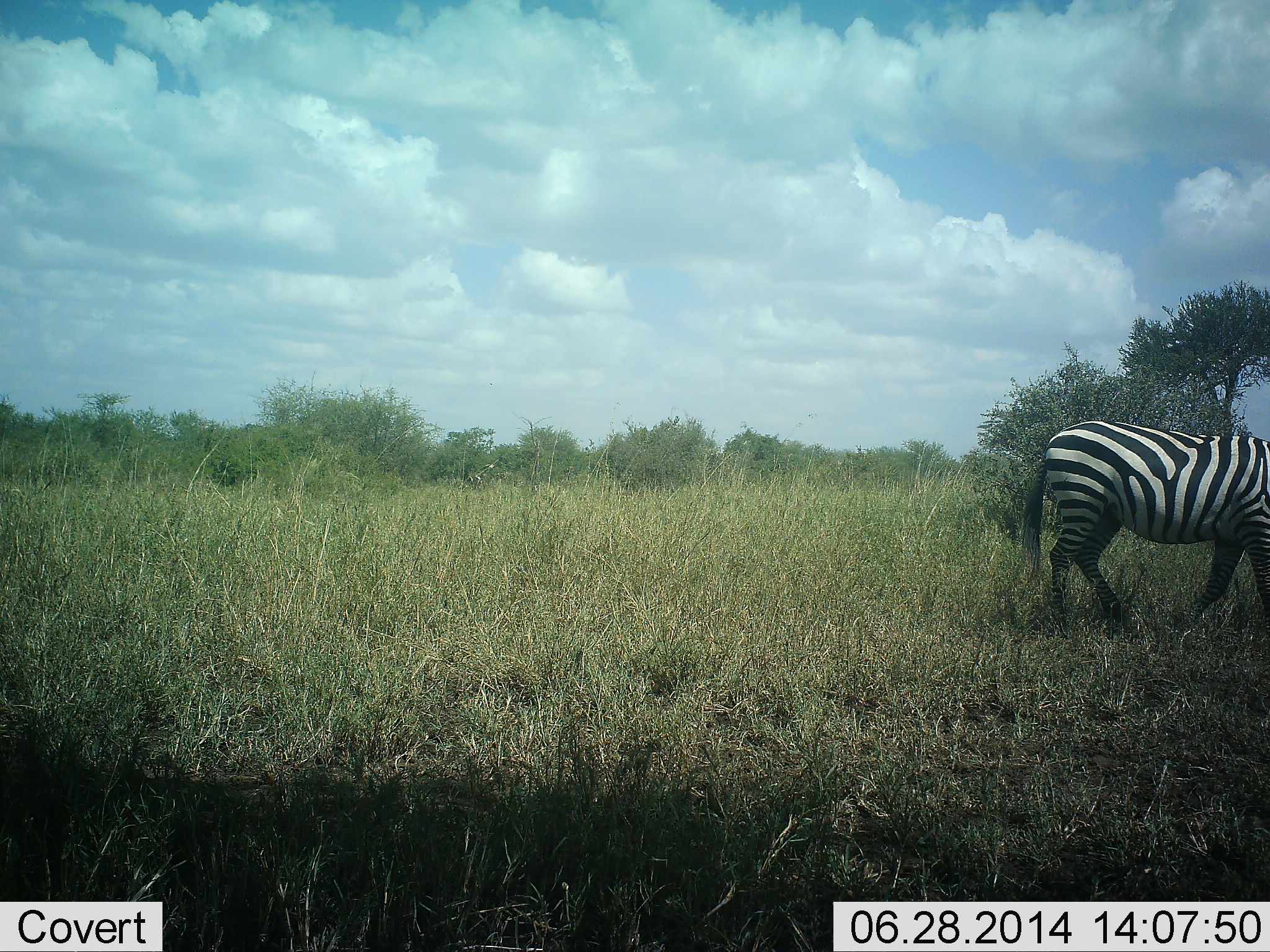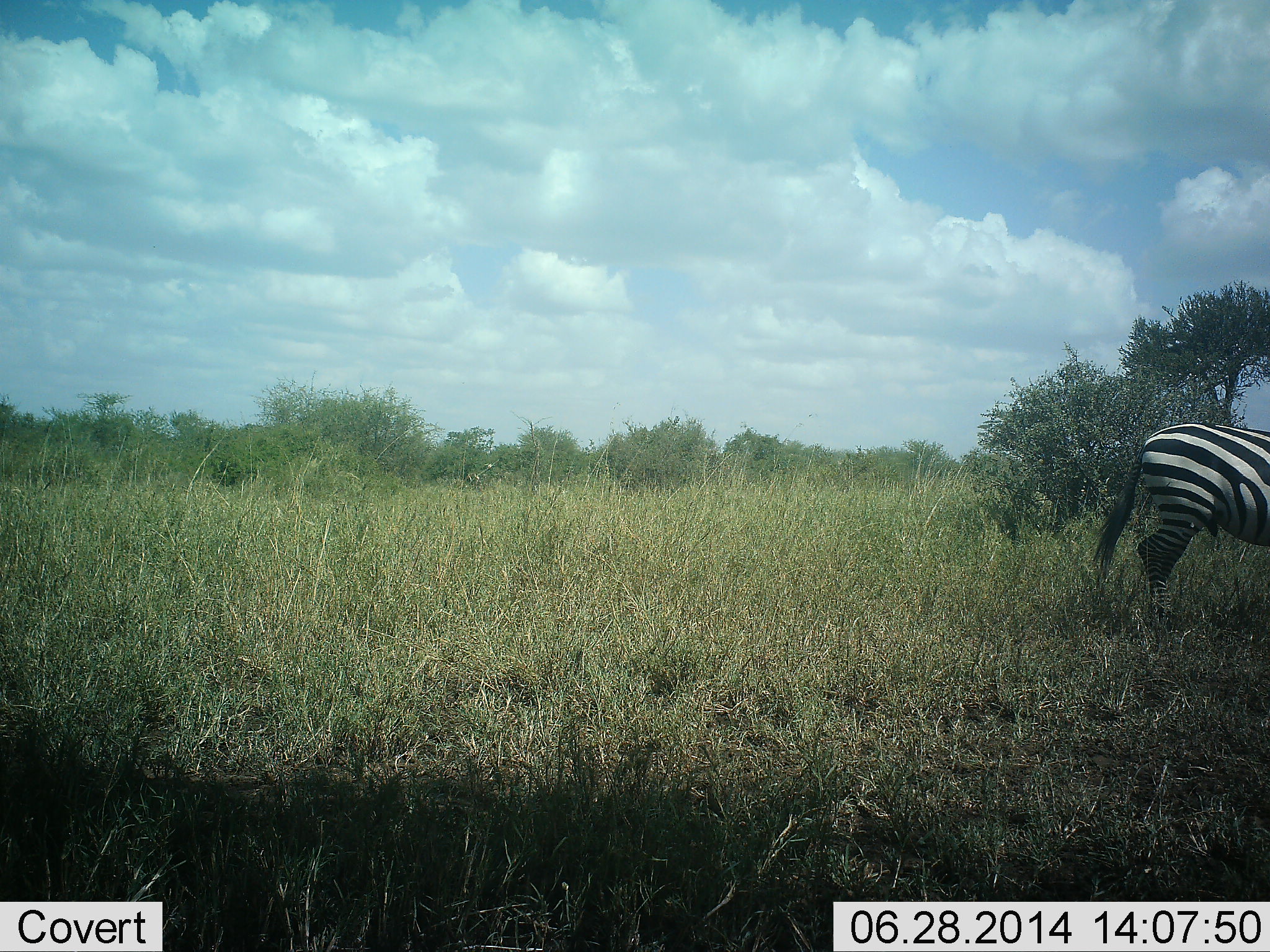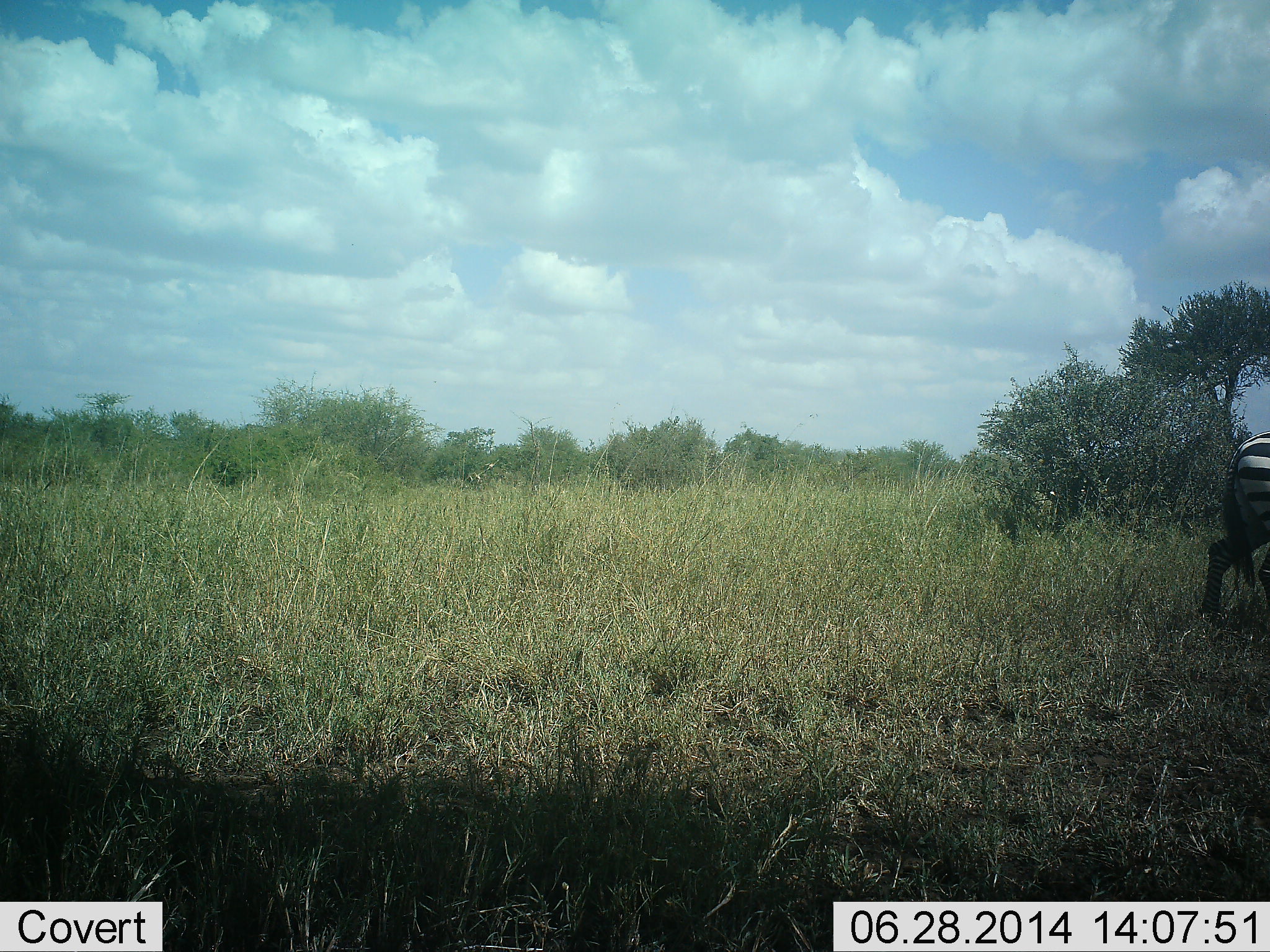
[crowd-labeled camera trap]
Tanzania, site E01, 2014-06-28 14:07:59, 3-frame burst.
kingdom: Animalia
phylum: Chordata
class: Mammalia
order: Perissodactyla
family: Equidae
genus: Equus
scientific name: Equus quagga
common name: plains zebra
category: zebra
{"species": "zebra (plains zebra) (Equus quagga)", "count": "1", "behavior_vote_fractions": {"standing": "20%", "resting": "0%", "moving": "80%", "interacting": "0%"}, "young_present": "0%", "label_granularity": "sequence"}